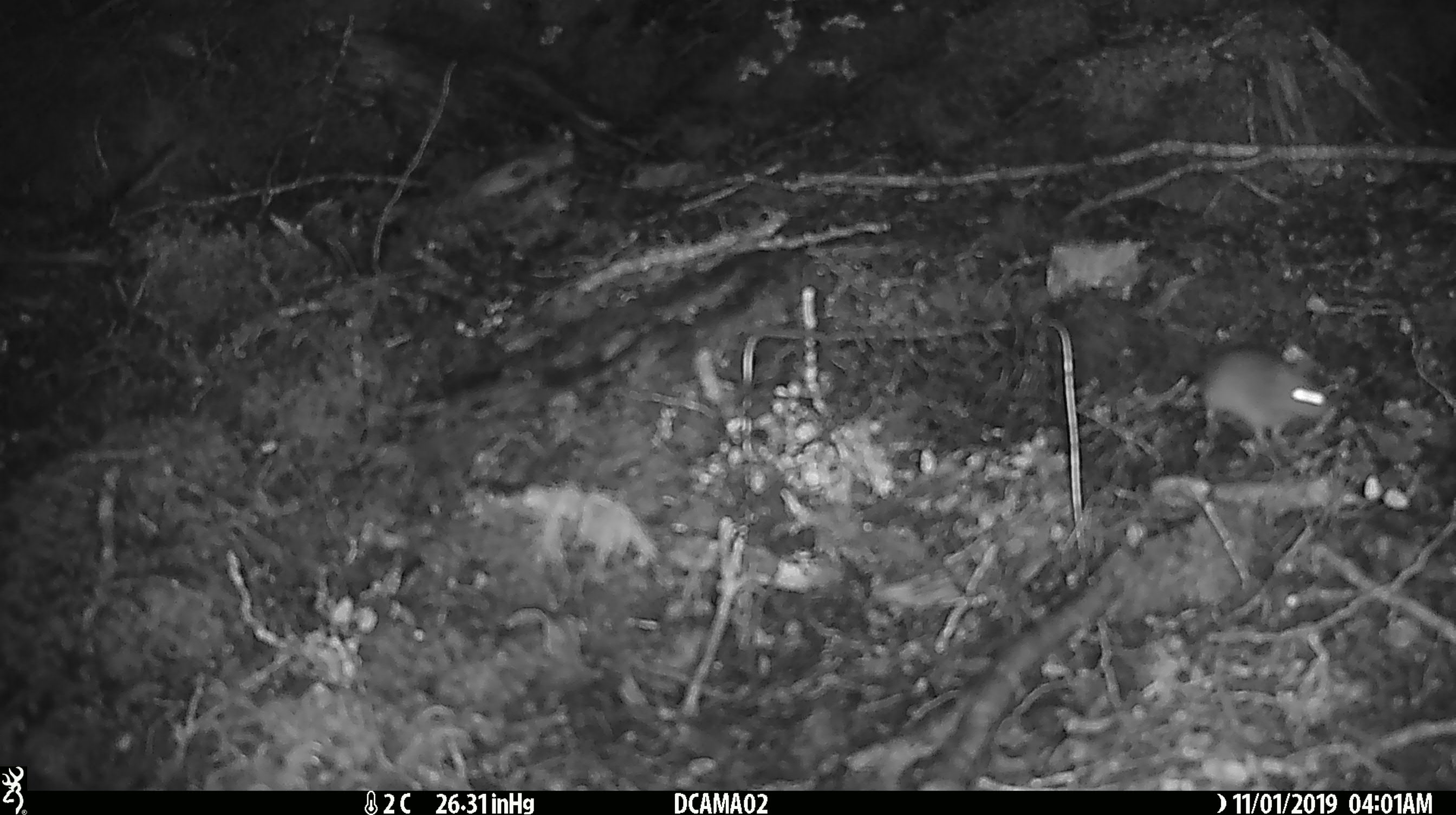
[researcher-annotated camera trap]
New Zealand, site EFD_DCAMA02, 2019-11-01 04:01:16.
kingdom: Animalia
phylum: Chordata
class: Mammalia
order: Rodentia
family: Muridae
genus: Mus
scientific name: Mus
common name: mouse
Mouse (Mus).